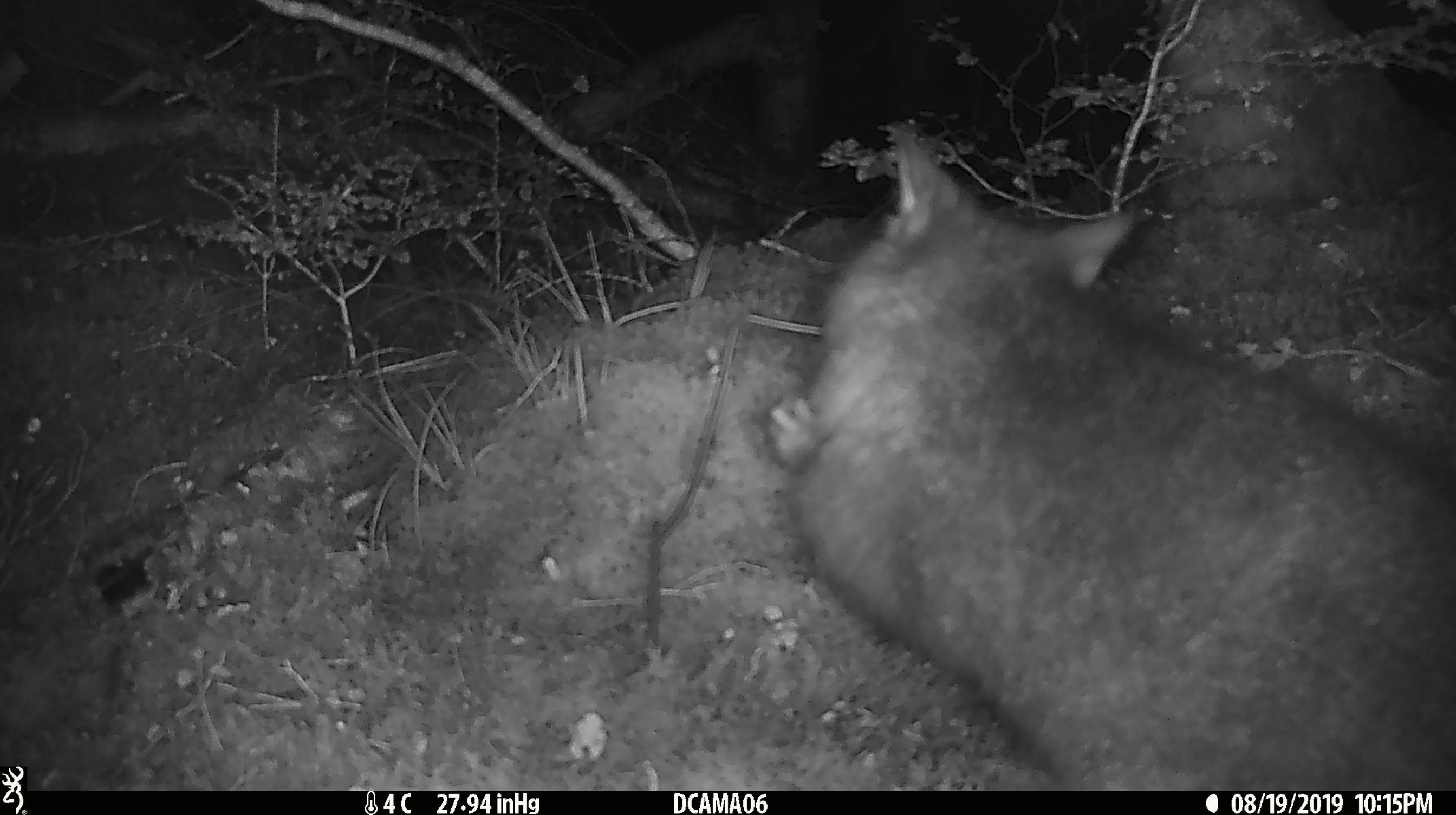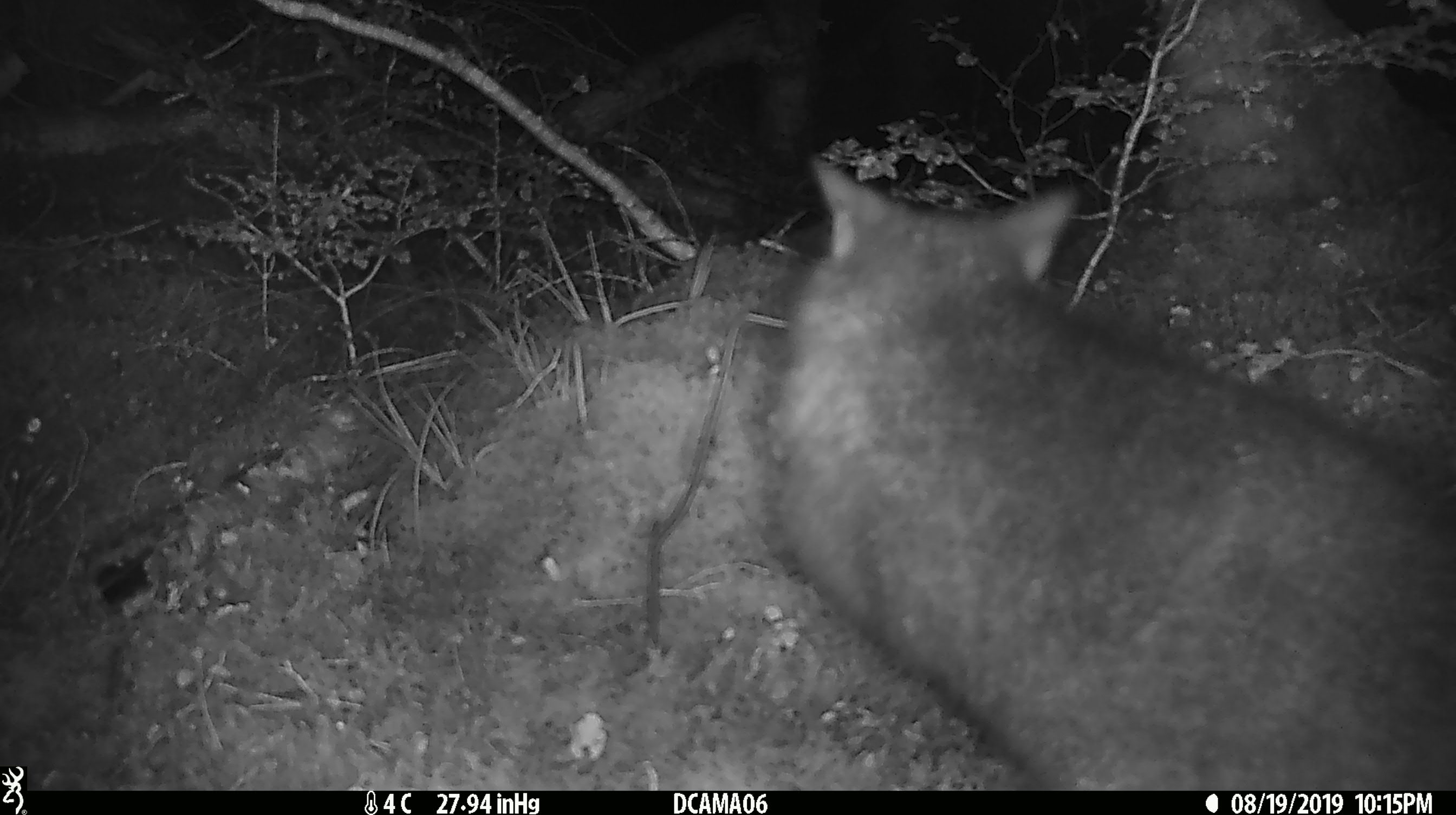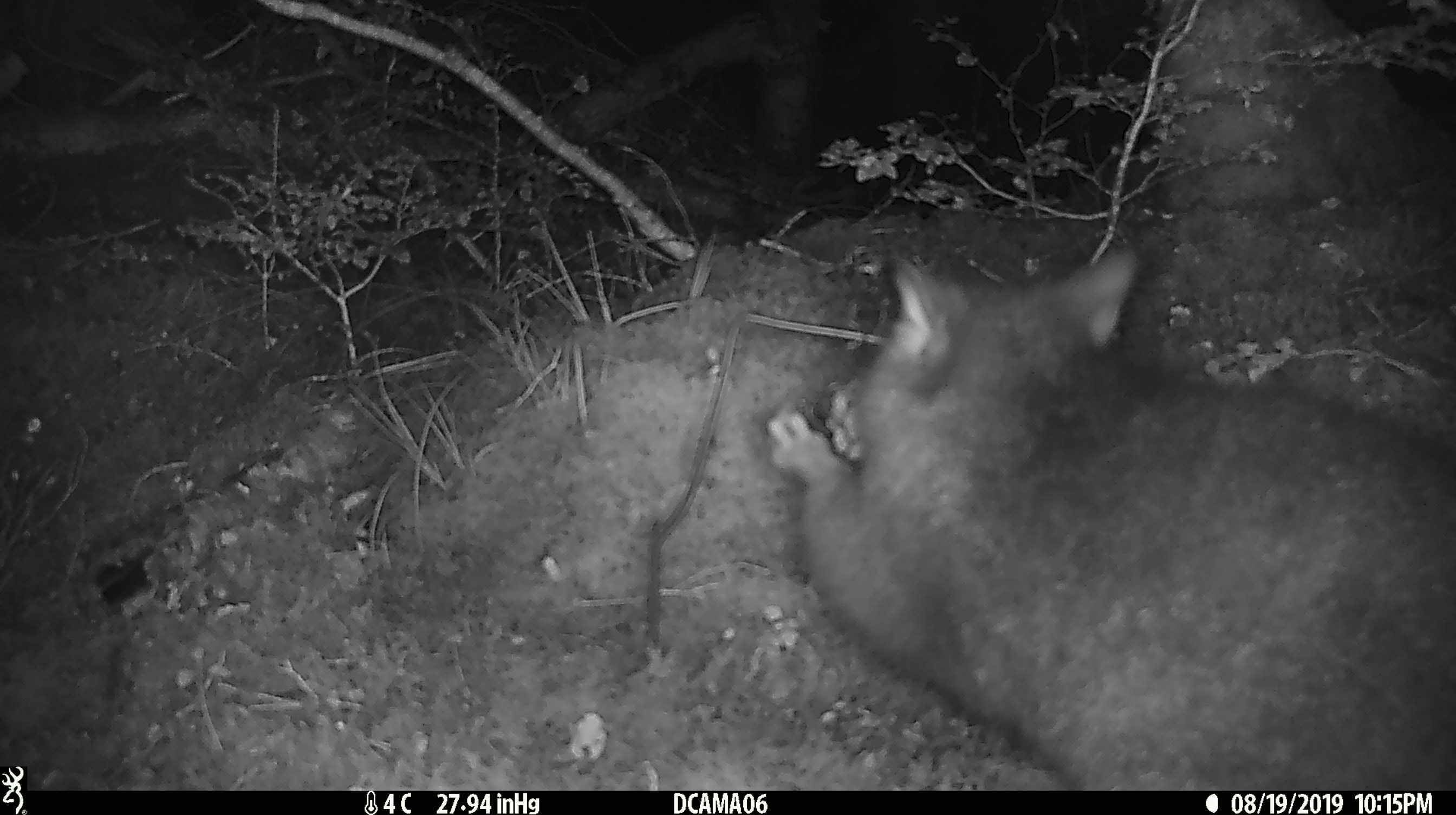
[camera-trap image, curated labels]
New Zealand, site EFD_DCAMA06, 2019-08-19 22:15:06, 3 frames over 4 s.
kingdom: Animalia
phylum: Chordata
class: Mammalia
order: Diprotodontia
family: Phalangeridae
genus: Trichosurus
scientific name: Trichosurus vulpecula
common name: common brushtail possum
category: possum